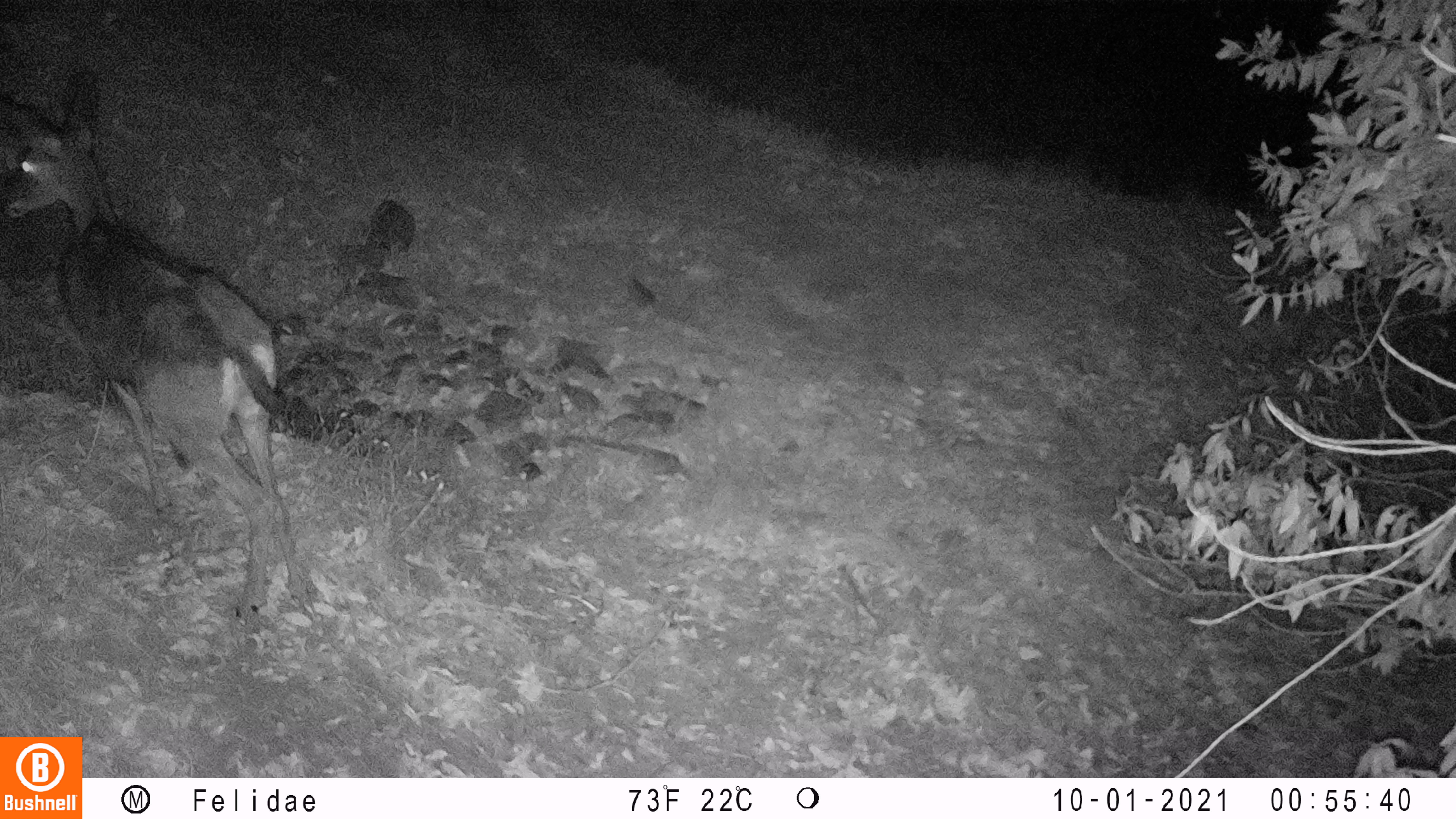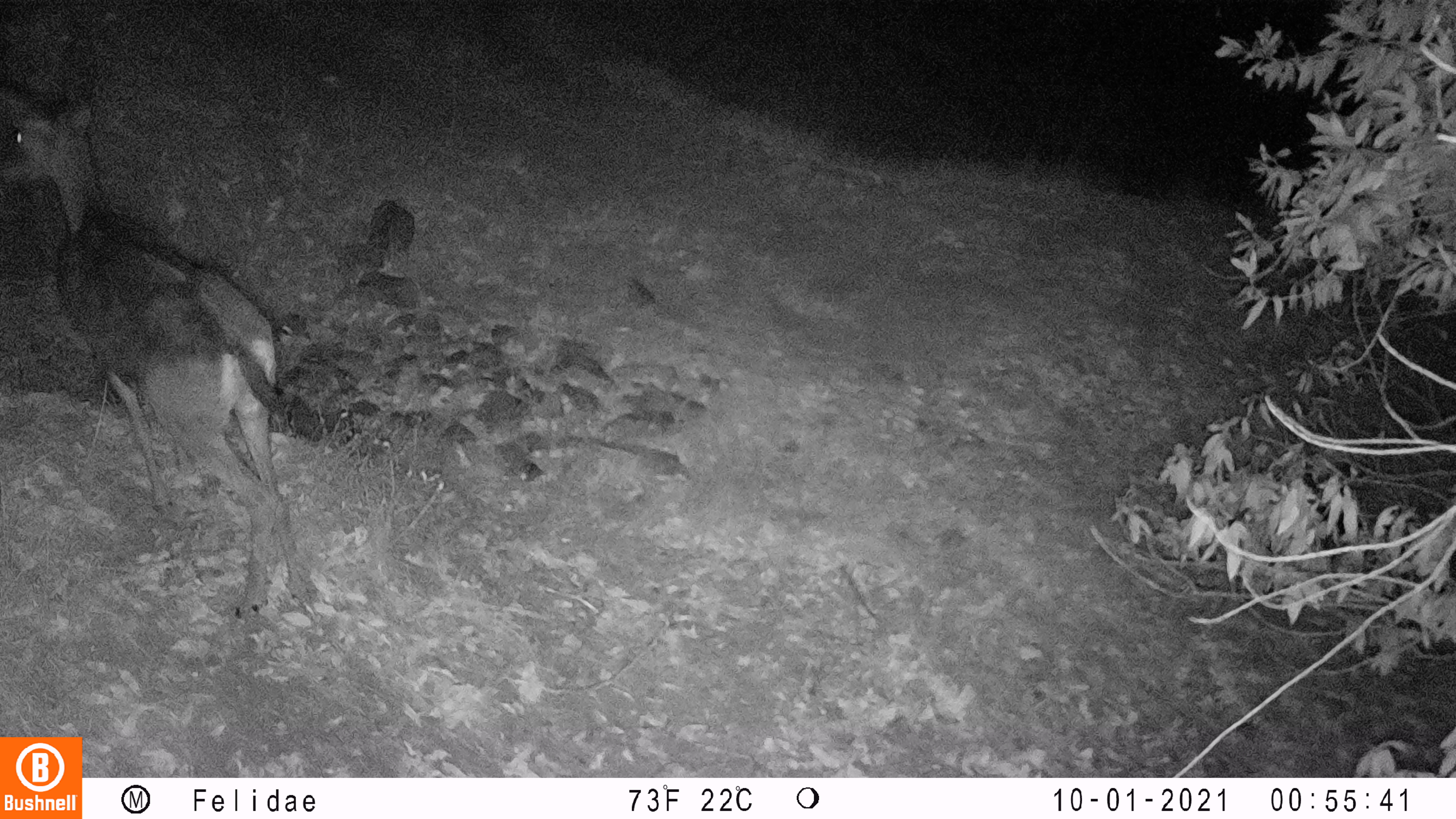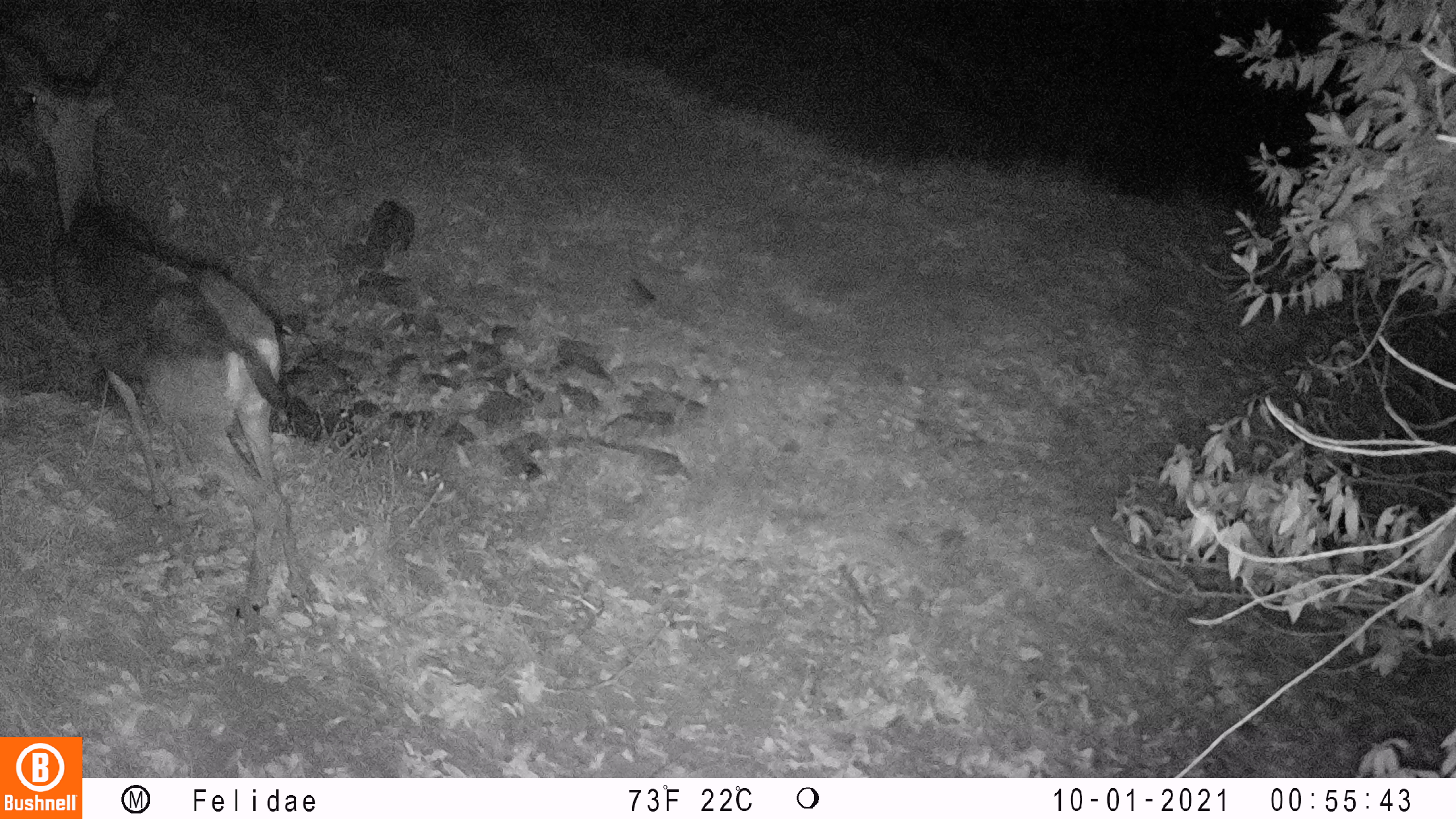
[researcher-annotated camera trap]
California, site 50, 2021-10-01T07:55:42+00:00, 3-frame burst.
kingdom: Animalia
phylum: Chordata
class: Mammalia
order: Artiodactyla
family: Cervidae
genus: Odocoileus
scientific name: Odocoileus hemionus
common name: mule deer